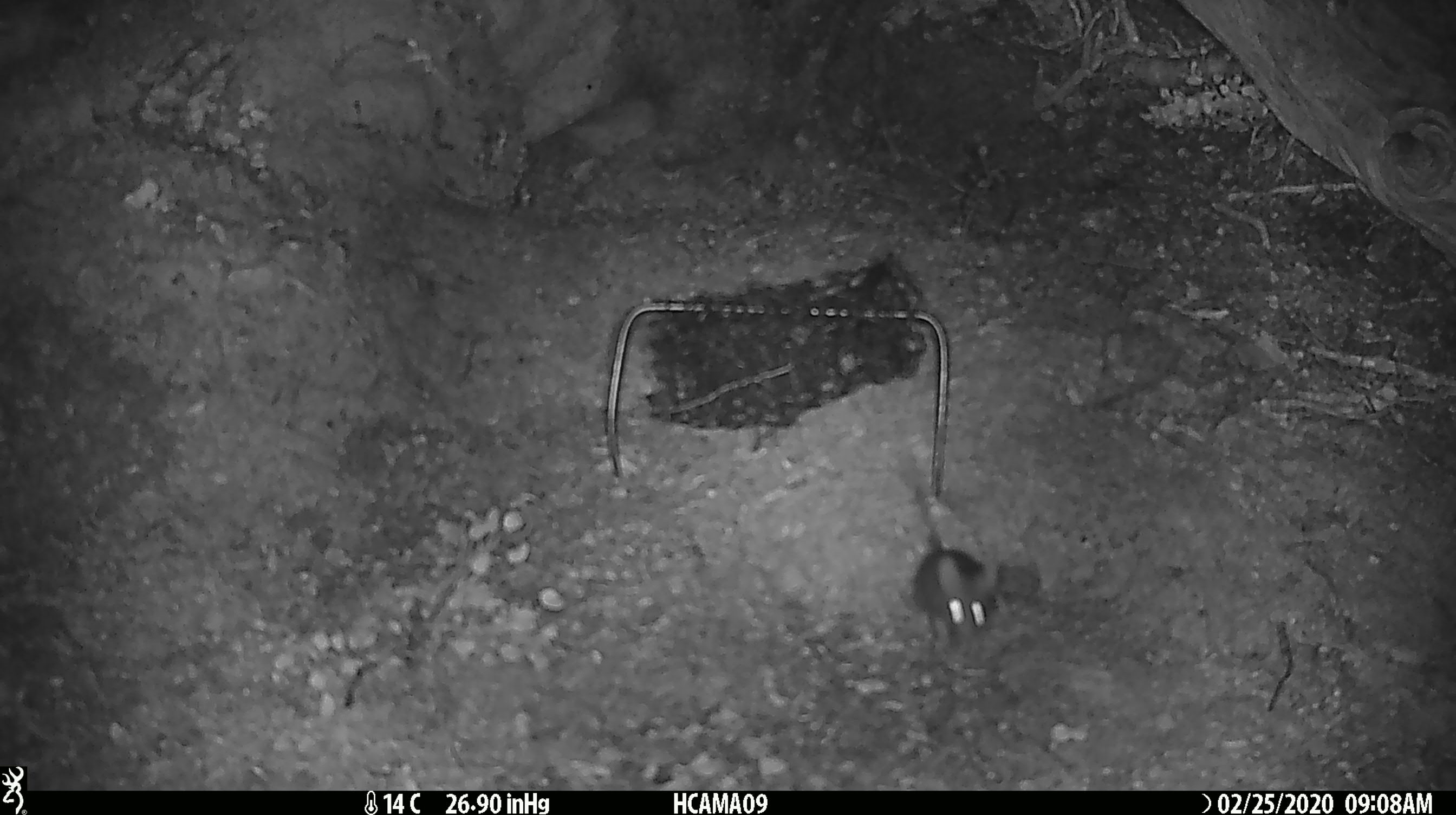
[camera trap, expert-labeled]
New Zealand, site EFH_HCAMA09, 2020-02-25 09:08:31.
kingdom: Animalia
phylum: Chordata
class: Mammalia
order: Rodentia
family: Muridae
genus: Mus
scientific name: Mus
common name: mouse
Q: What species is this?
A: Mouse (Mus).